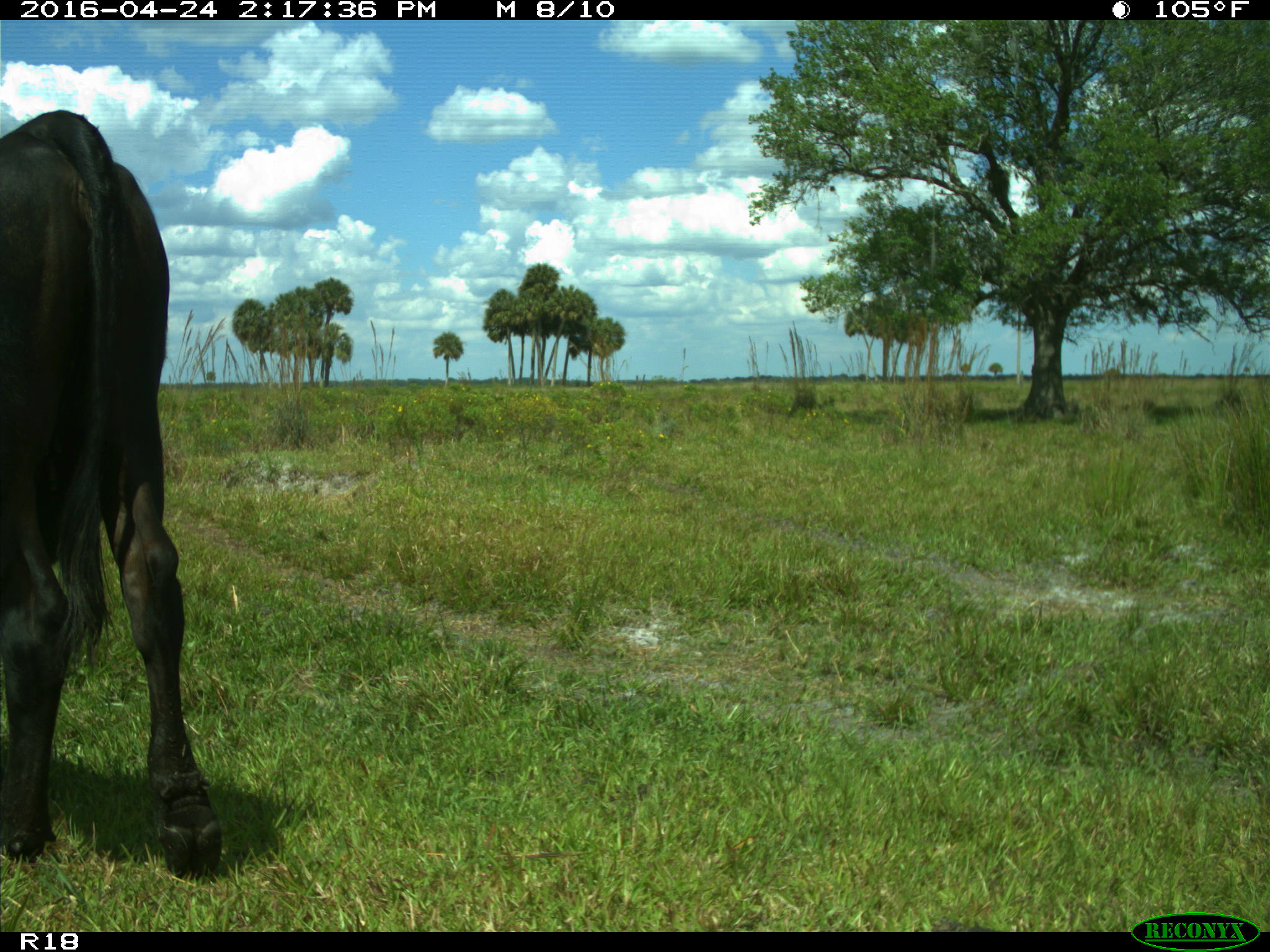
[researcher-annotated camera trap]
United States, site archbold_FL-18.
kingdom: Animalia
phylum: Chordata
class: Mammalia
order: Artiodactyla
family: Bovidae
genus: Bos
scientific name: Bos taurus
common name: domestic cow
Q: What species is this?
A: Bos taurus (domestic cow).